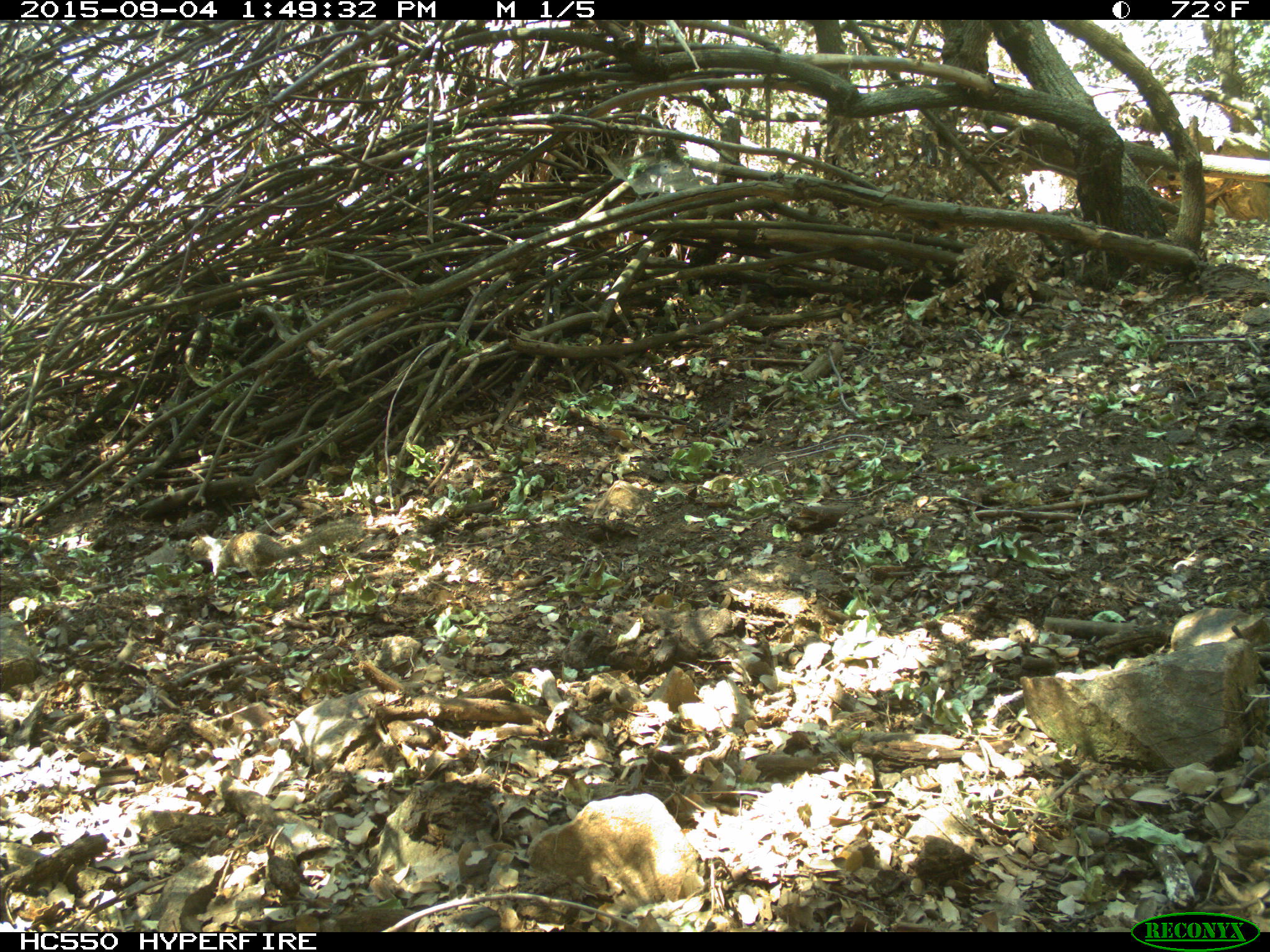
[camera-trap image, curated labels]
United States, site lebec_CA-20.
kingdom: Animalia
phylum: Chordata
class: Mammalia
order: Rodentia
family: Sciuridae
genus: Otospermophilus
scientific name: Otospermophilus beecheyi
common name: california ground squirrel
Otospermophilus beecheyi (california ground squirrel).